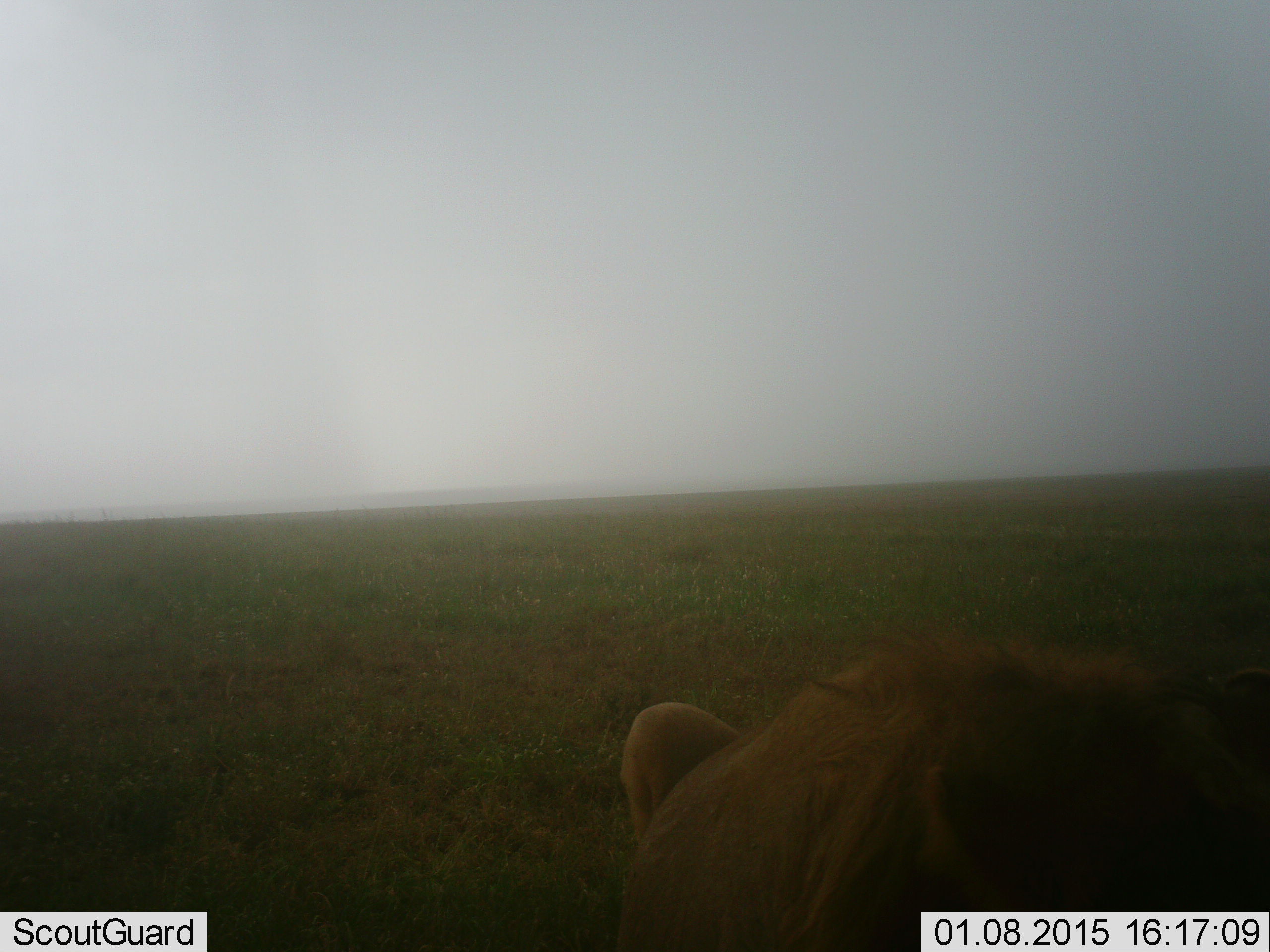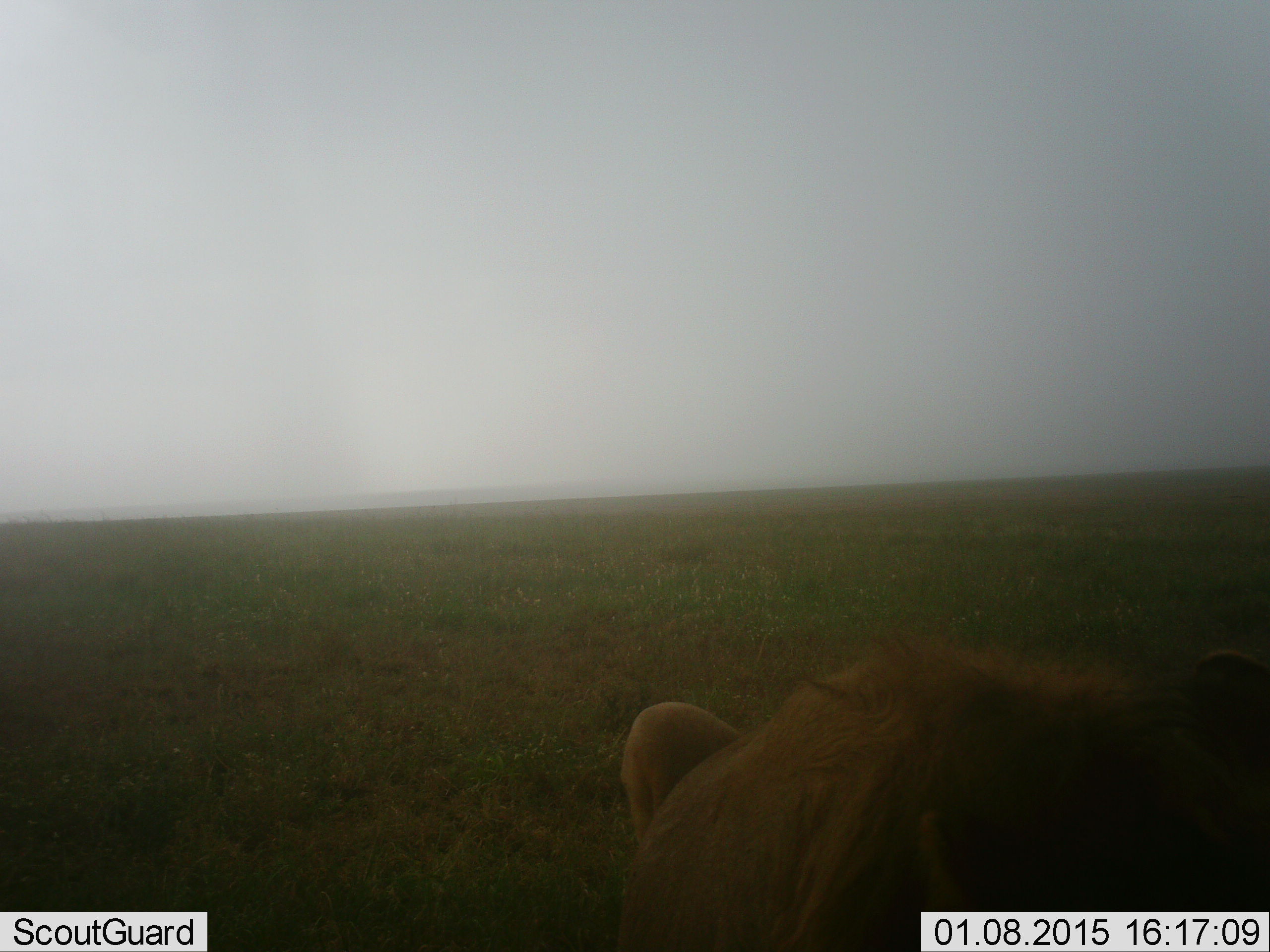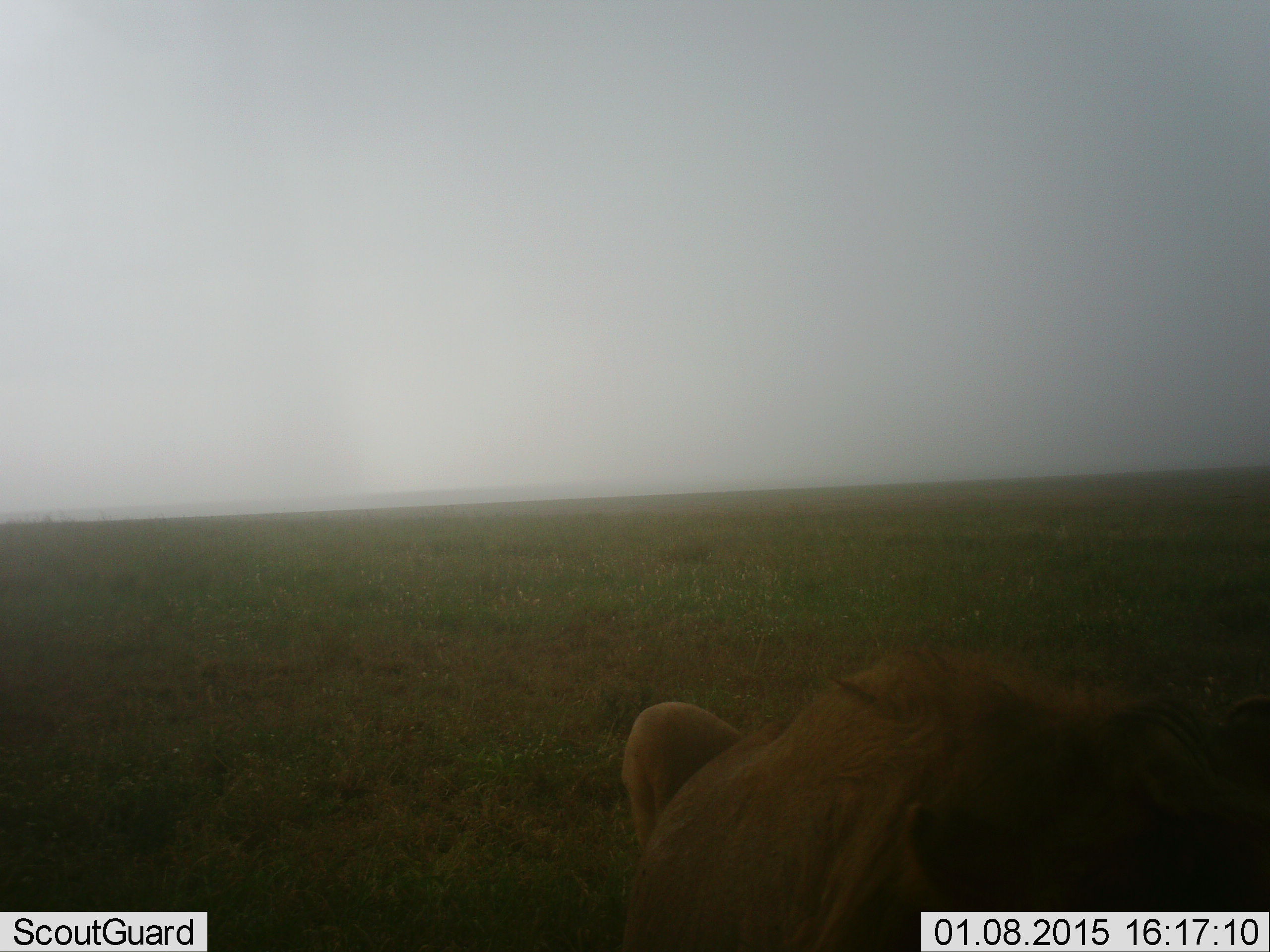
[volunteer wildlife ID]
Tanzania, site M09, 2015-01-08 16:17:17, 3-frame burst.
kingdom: Animalia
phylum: Chordata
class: Mammalia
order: Carnivora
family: Felidae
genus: Panthera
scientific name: Panthera leo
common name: lion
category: lionmale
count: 1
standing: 0%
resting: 70%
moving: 0%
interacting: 0%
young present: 0%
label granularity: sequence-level